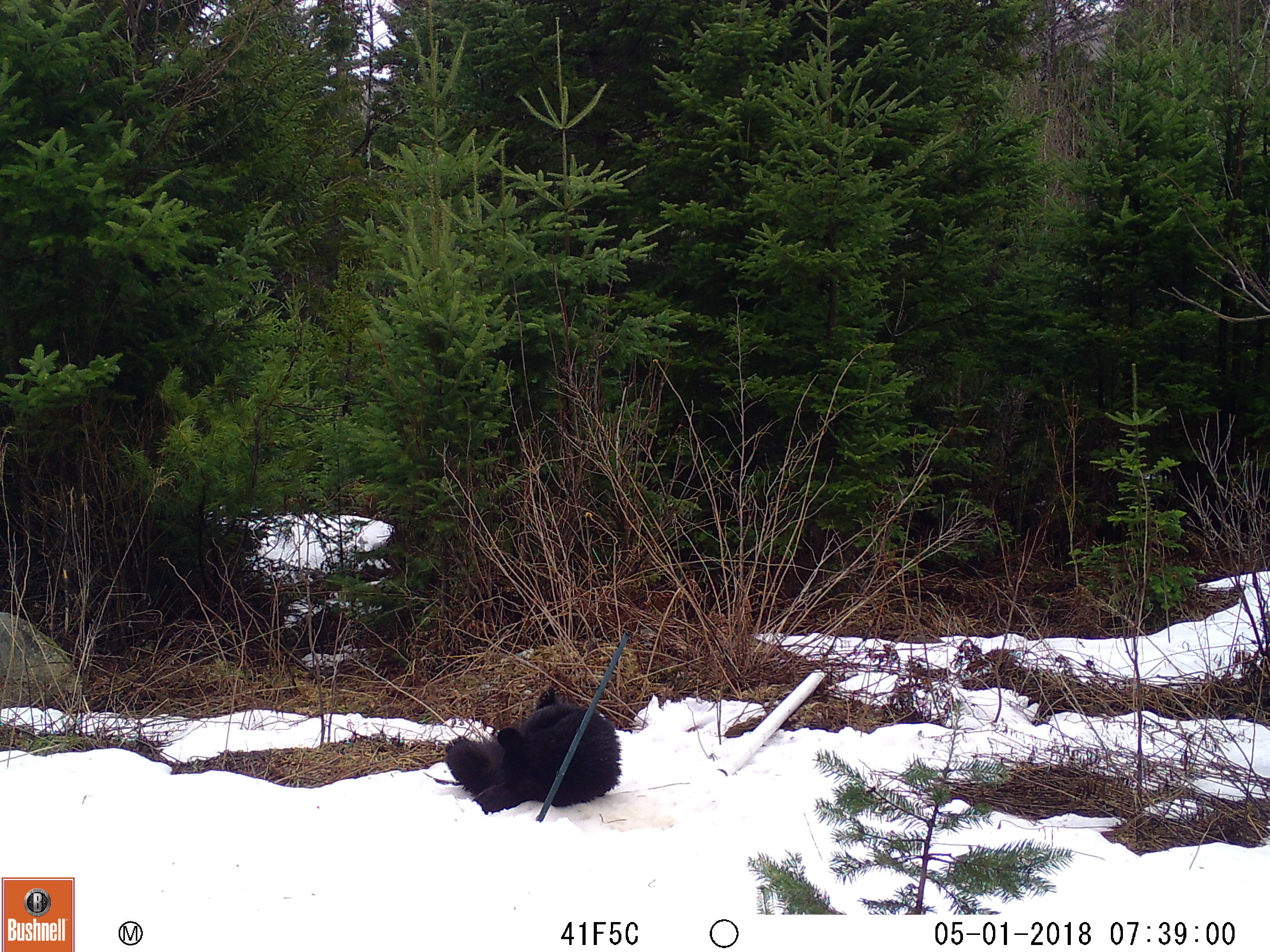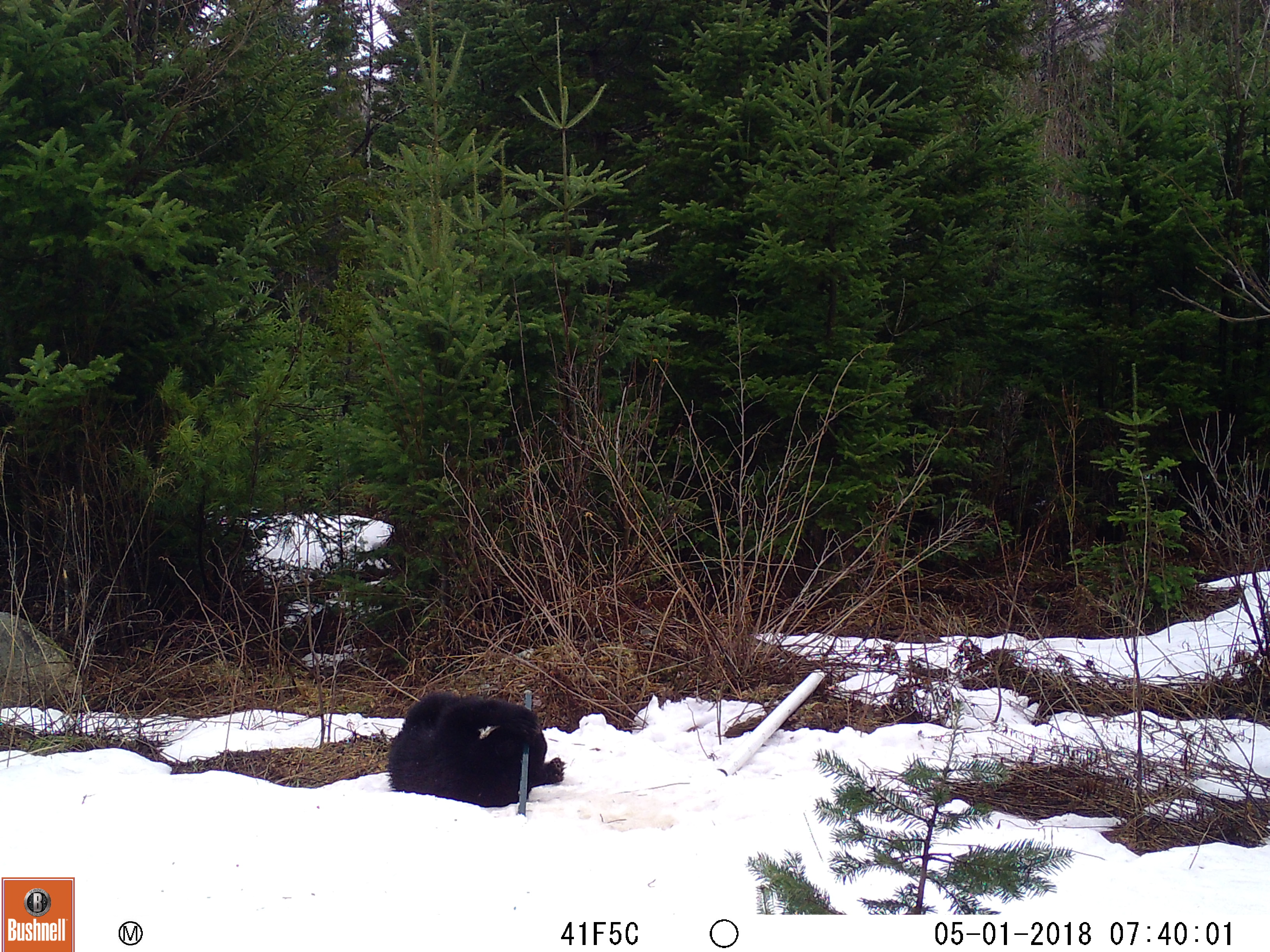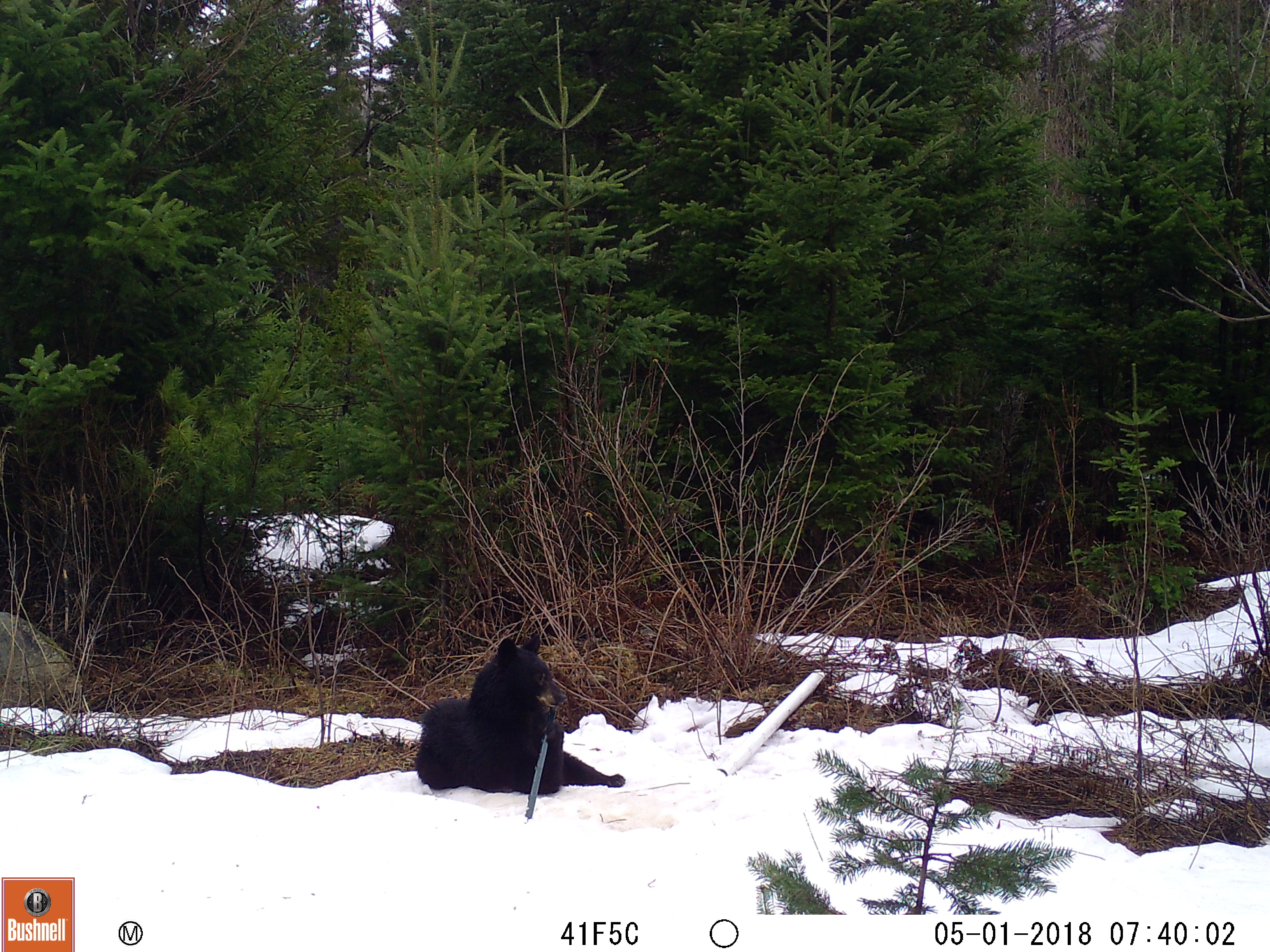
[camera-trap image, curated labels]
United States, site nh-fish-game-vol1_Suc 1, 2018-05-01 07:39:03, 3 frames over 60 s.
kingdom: Animalia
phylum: Chordata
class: Mammalia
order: Carnivora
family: Ursidae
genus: Ursus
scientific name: Ursus americanus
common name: black bear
Black bear (Ursus americanus).